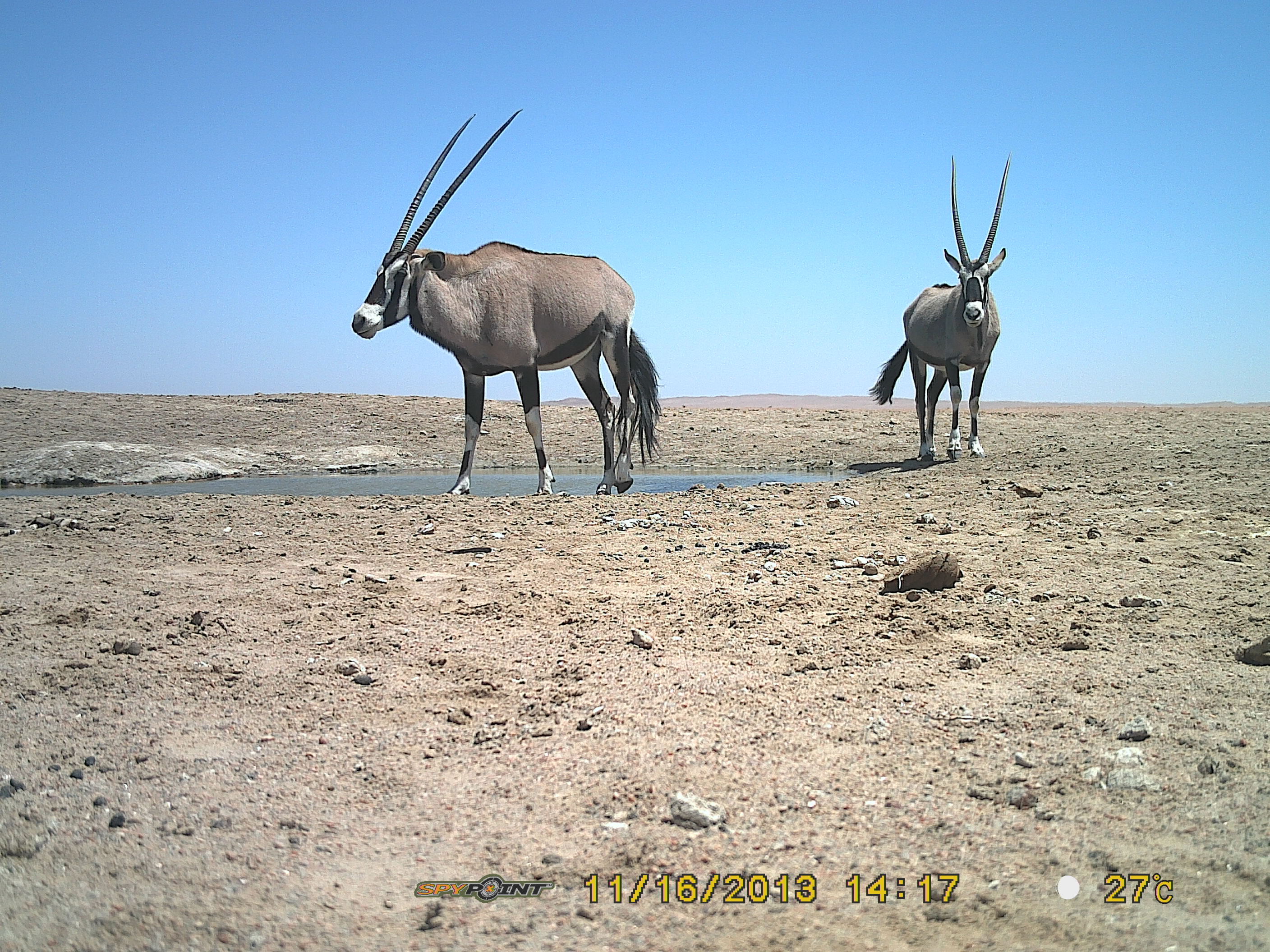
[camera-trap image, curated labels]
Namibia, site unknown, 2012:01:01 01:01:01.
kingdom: Animalia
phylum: Chordata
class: Mammalia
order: Artiodactyla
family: Bovidae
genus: Oryx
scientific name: Oryx gazella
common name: gemsbok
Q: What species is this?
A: Oryx gazella (gemsbok).